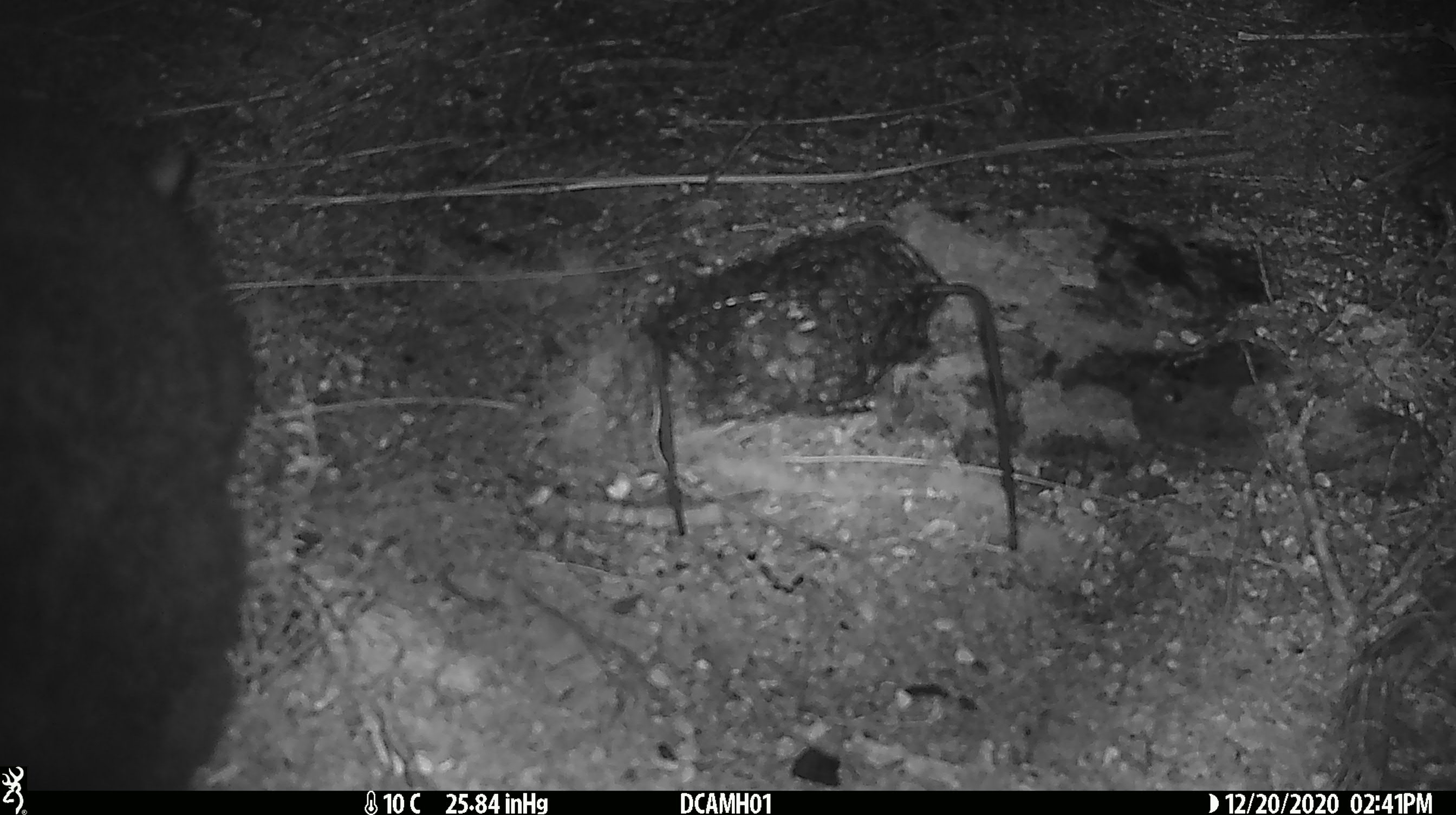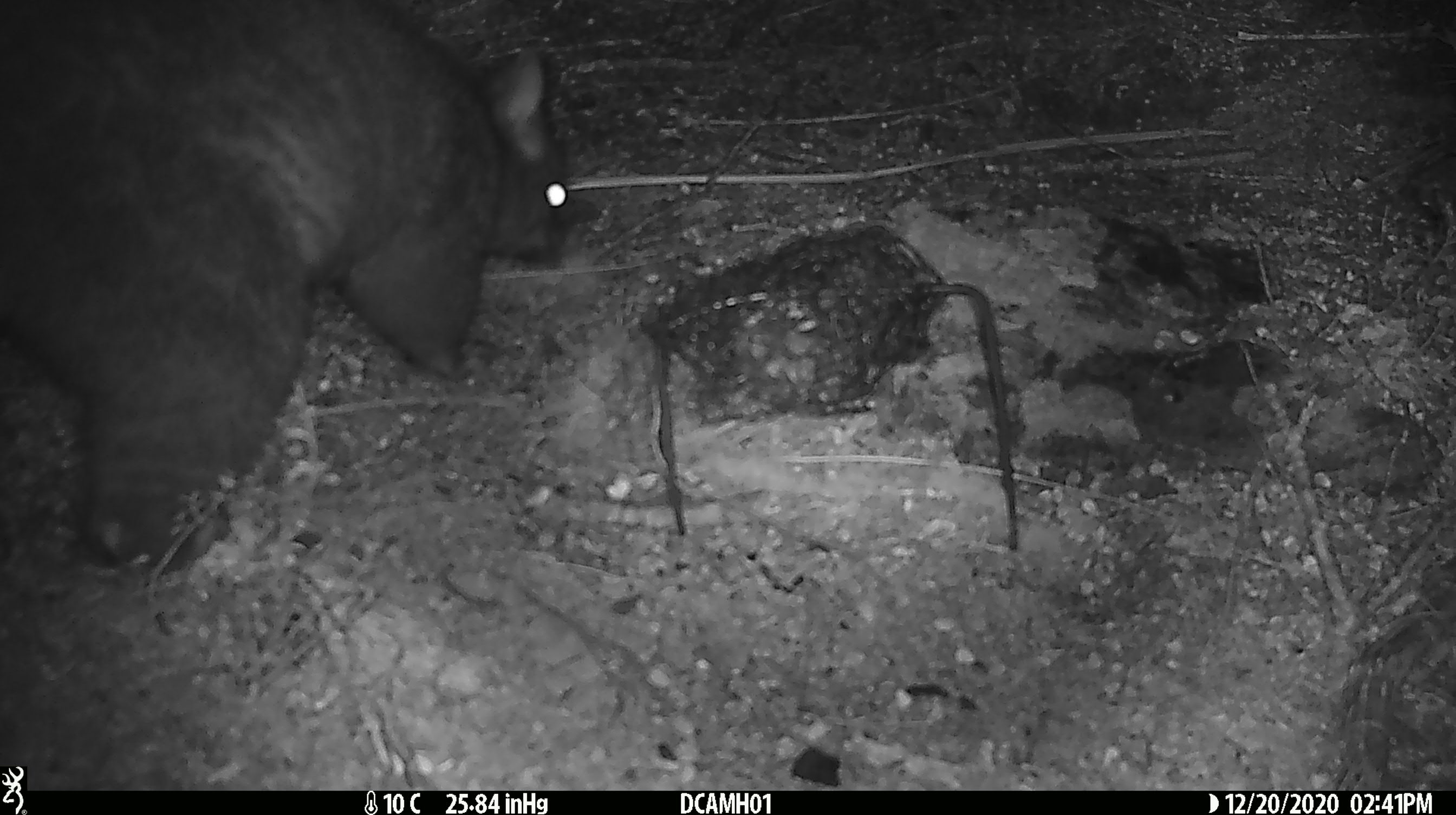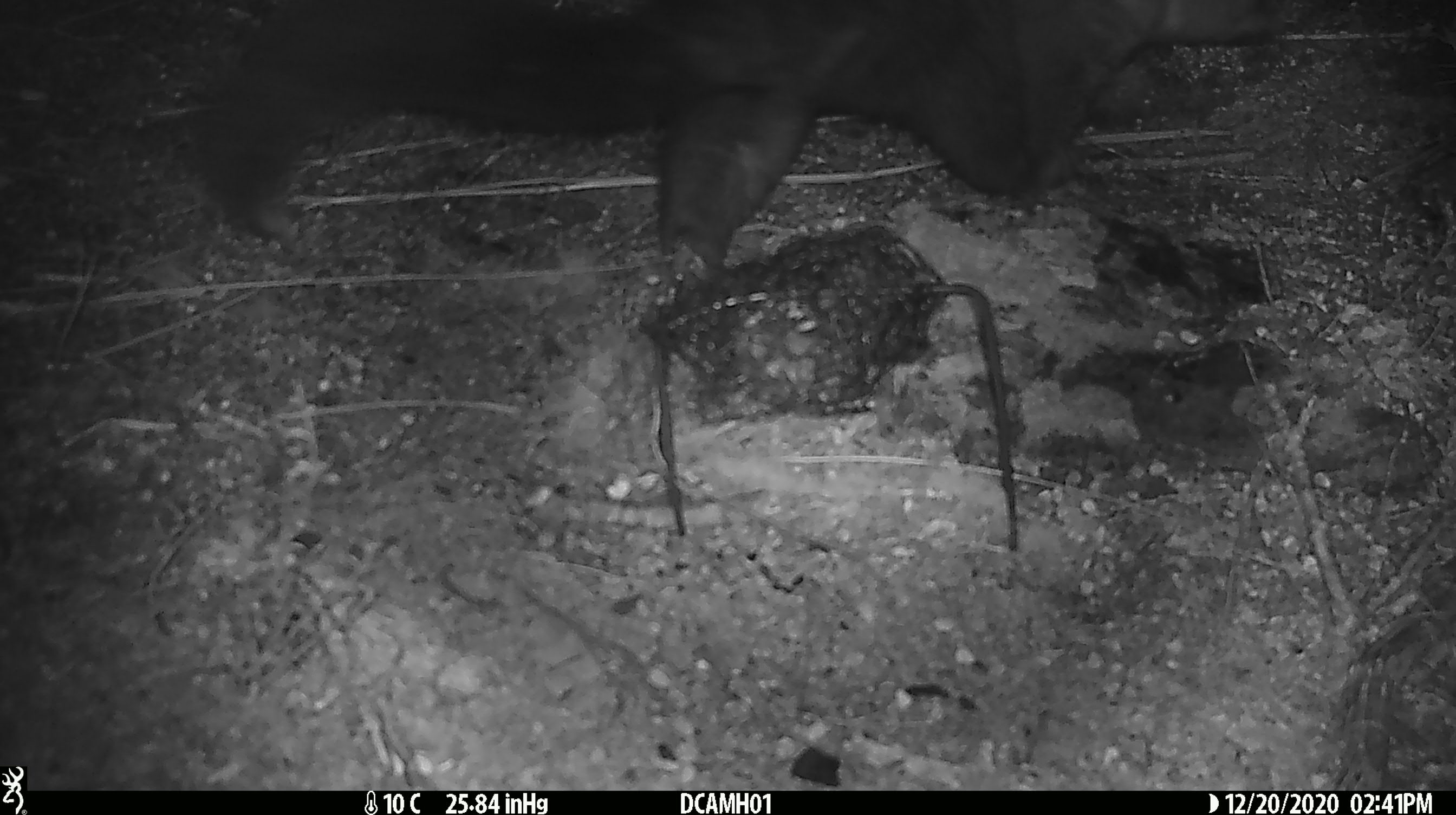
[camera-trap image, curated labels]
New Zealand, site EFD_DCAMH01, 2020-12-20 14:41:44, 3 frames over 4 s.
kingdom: Animalia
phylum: Chordata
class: Mammalia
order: Diprotodontia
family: Phalangeridae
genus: Trichosurus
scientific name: Trichosurus vulpecula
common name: common brushtail possum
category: possum